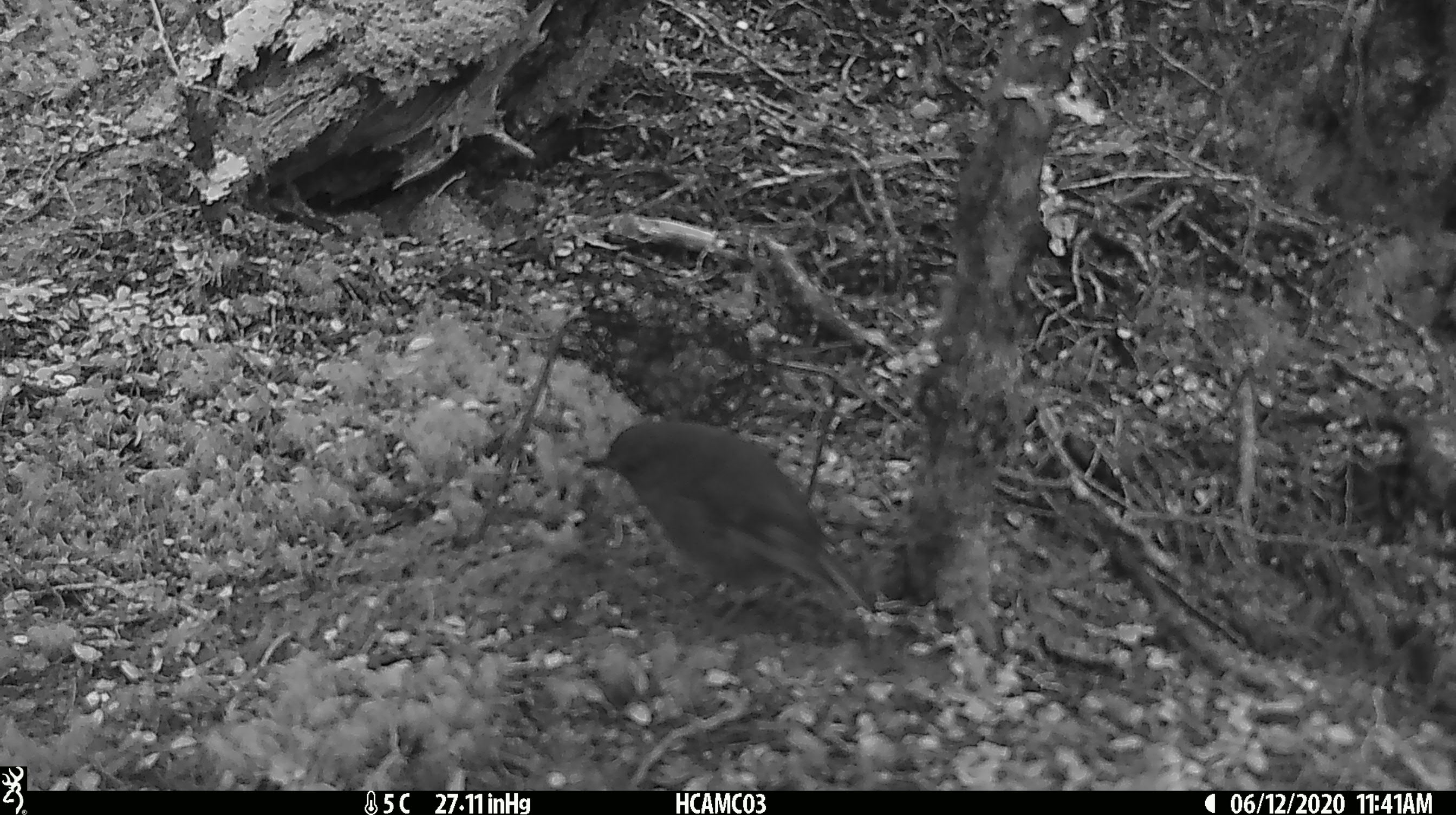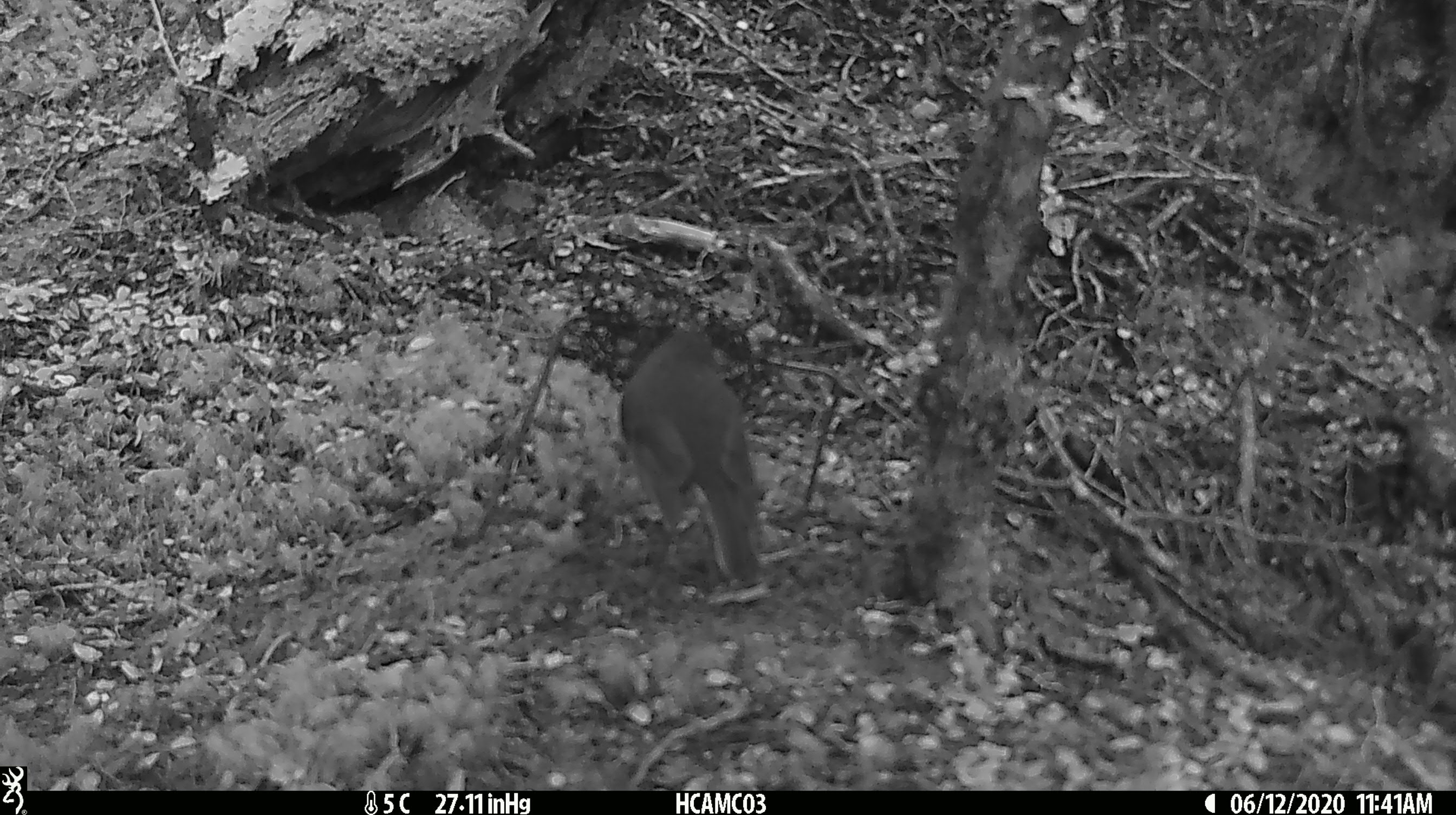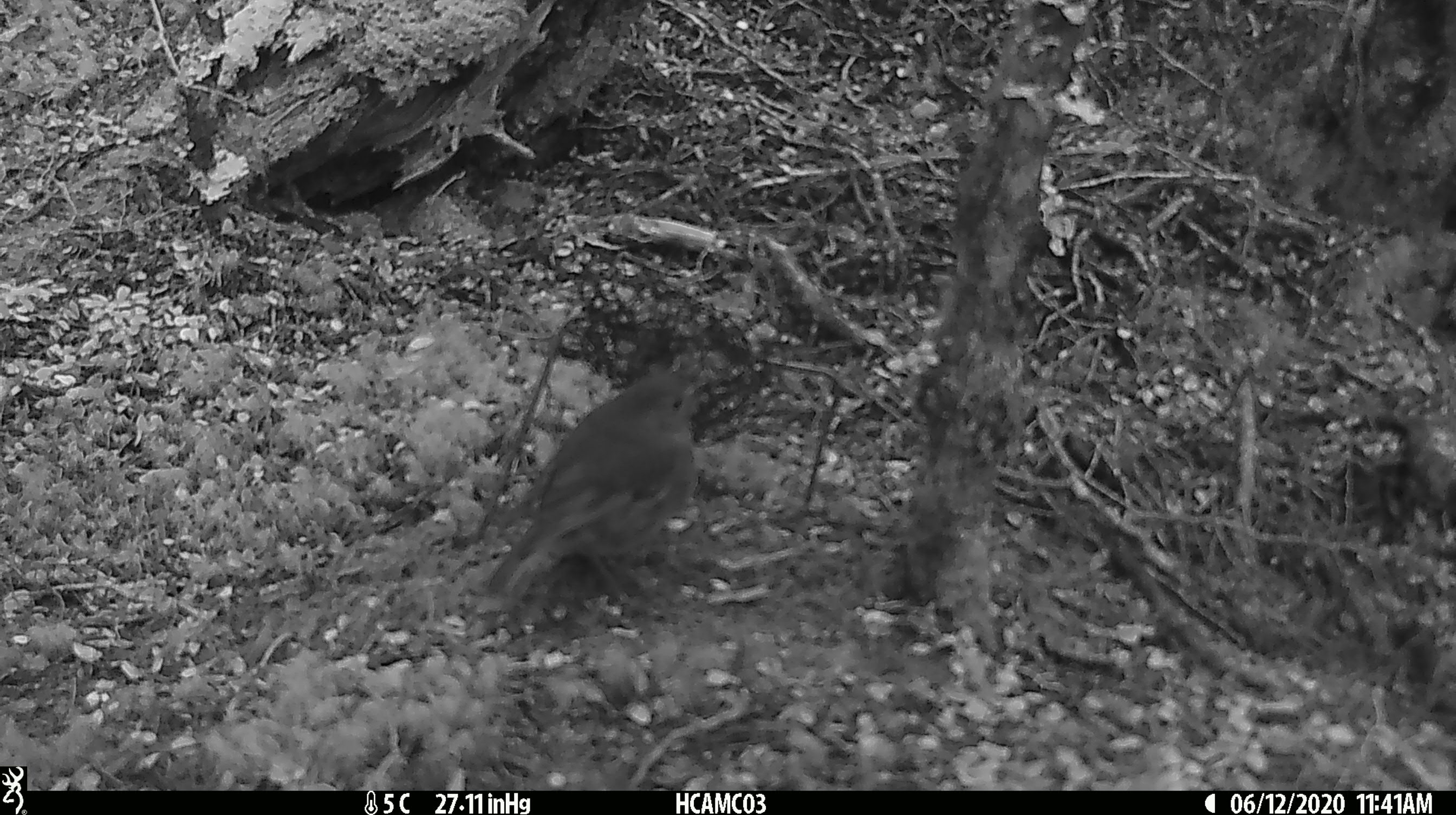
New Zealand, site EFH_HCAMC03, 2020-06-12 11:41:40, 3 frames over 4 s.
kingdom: Animalia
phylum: Chordata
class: Aves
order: Passeriformes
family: Petroicidae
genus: Petroica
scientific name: Petroica australis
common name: new zealand robin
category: robin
Robin (new zealand robin) (Petroica australis).